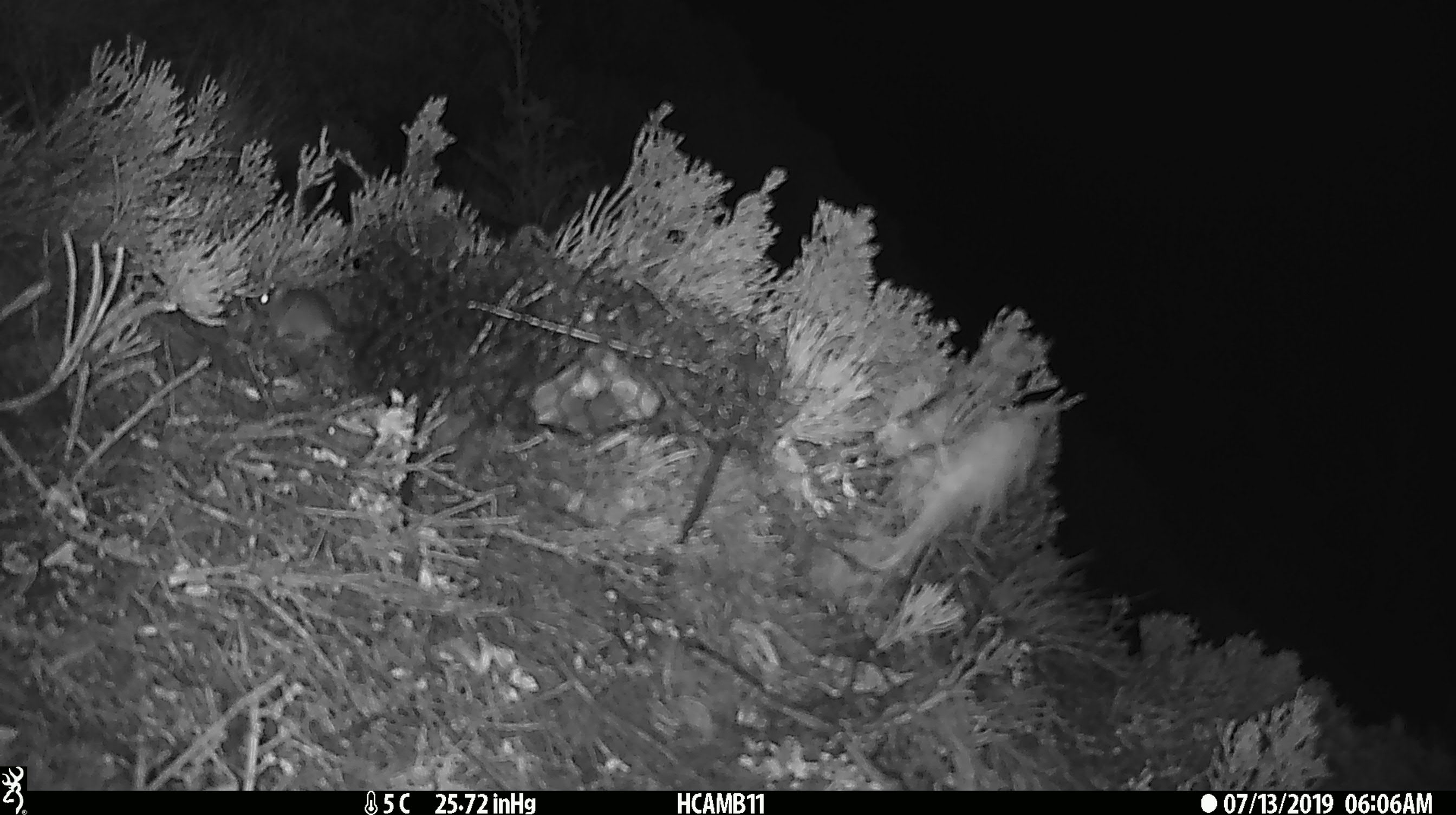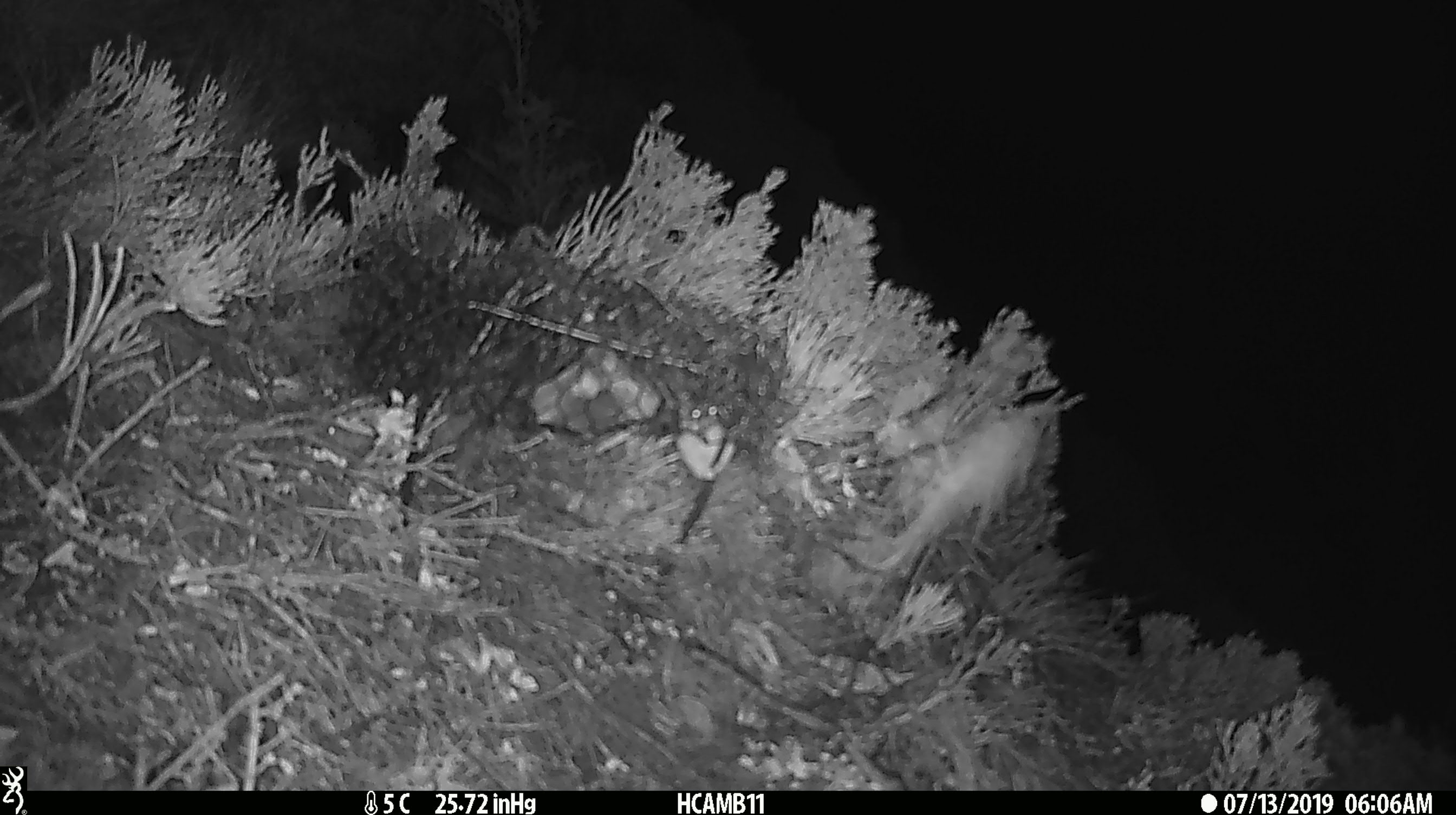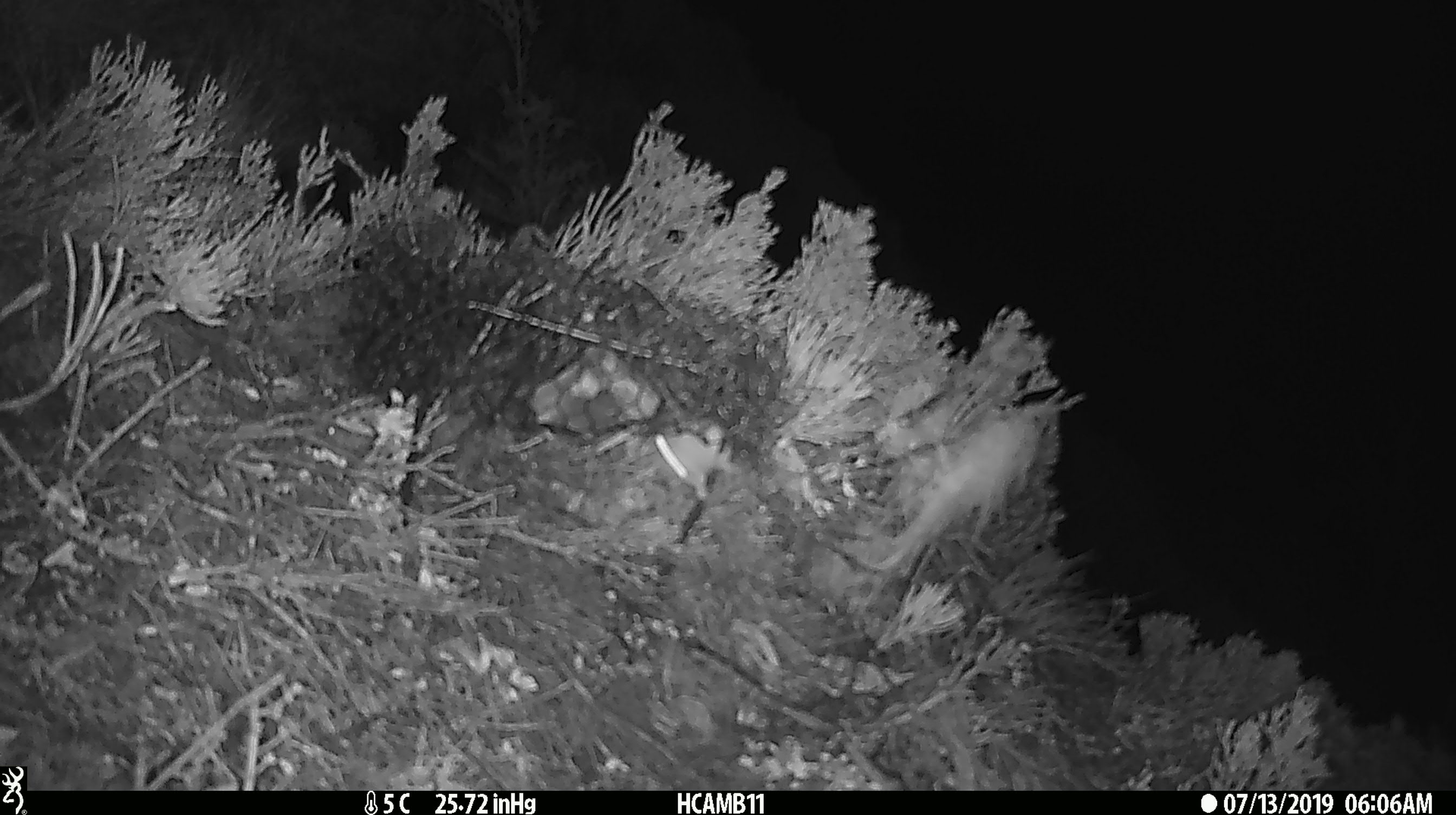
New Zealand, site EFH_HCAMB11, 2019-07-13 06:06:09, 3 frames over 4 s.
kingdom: Animalia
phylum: Chordata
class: Mammalia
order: Rodentia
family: Muridae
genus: Mus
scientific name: Mus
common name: mouse